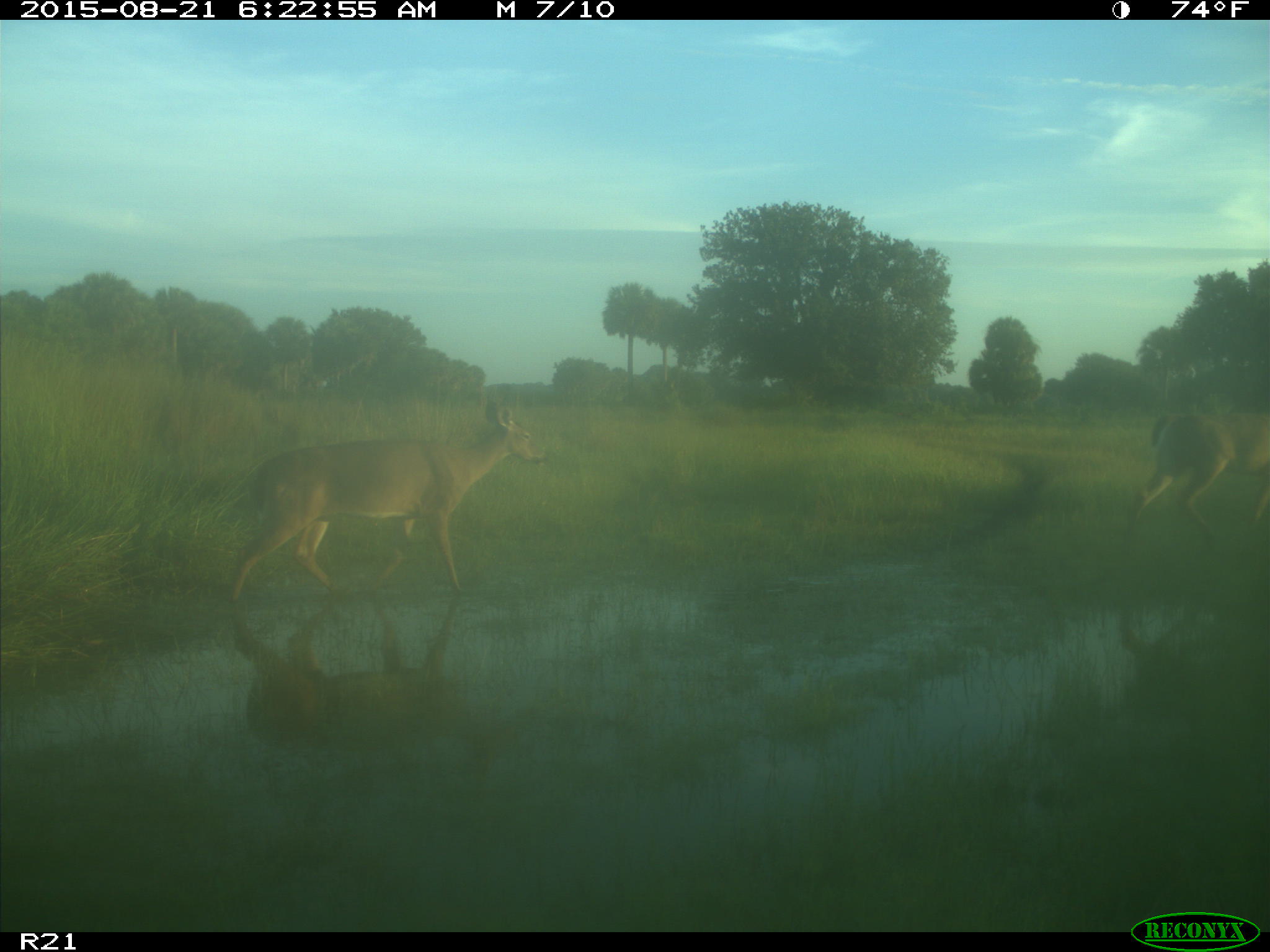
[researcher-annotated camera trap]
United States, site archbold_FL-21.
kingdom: Animalia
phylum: Chordata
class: Mammalia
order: Artiodactyla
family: Cervidae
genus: Odocoileus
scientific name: Odocoileus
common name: deer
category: unidentified deer